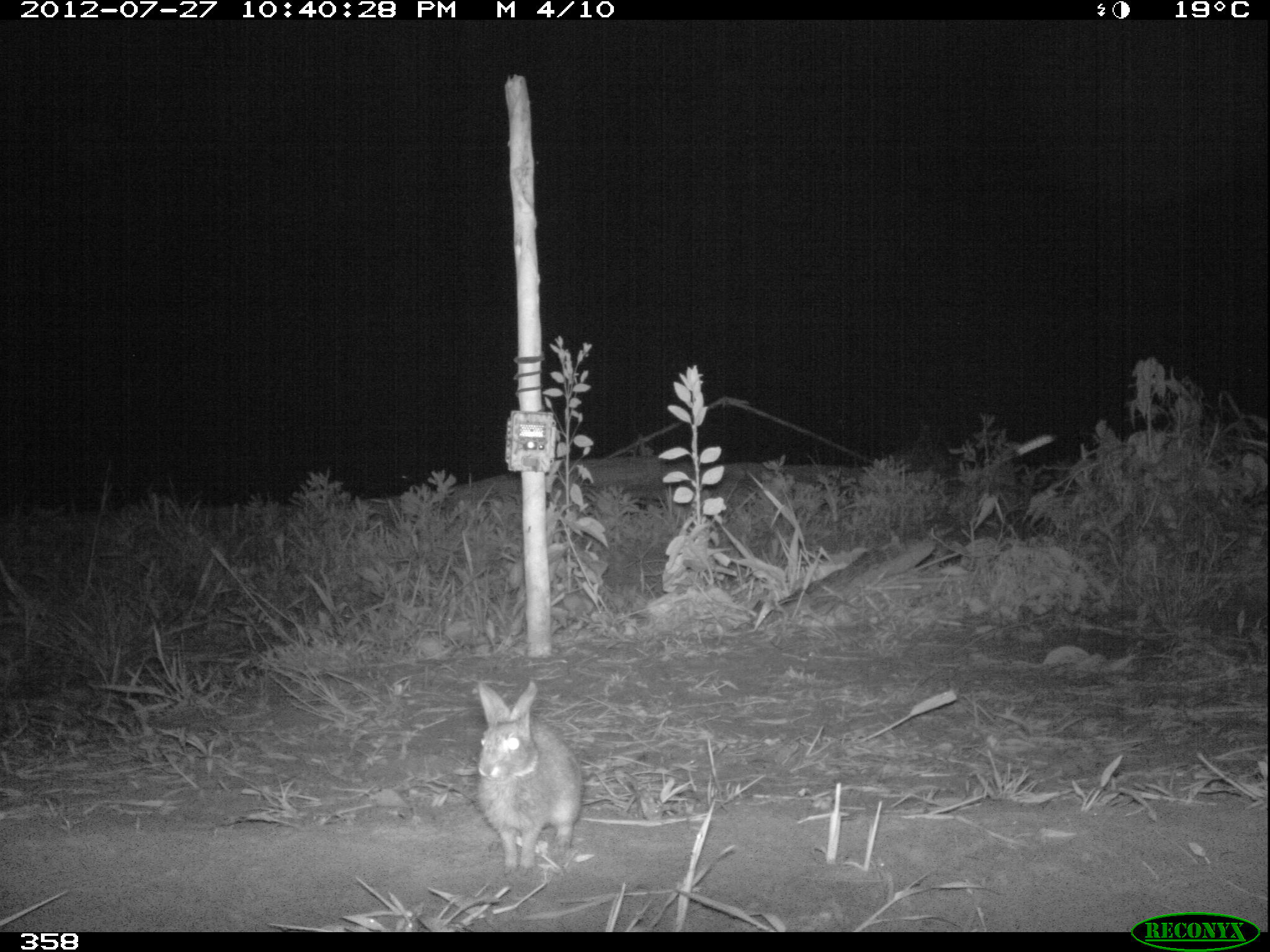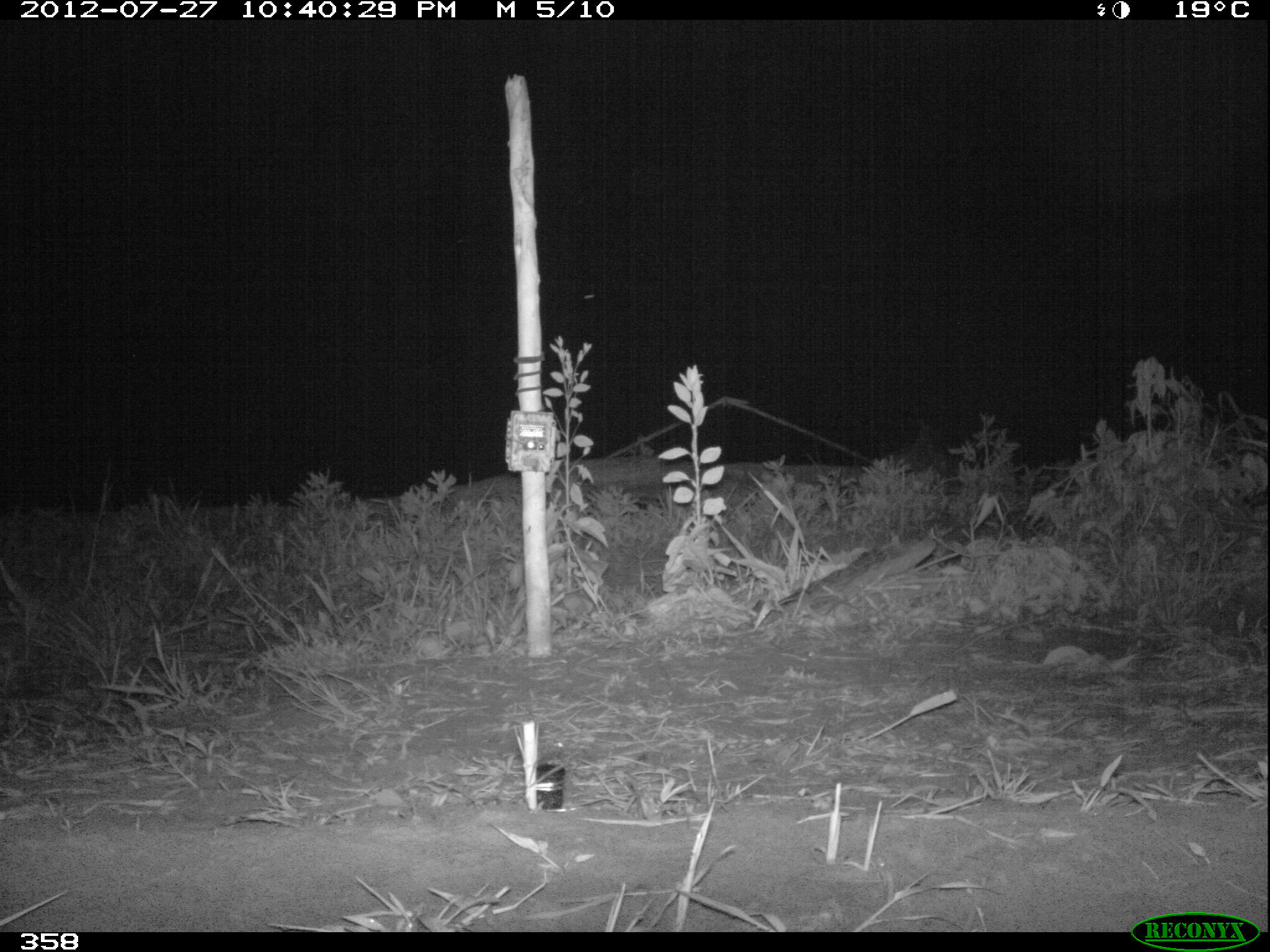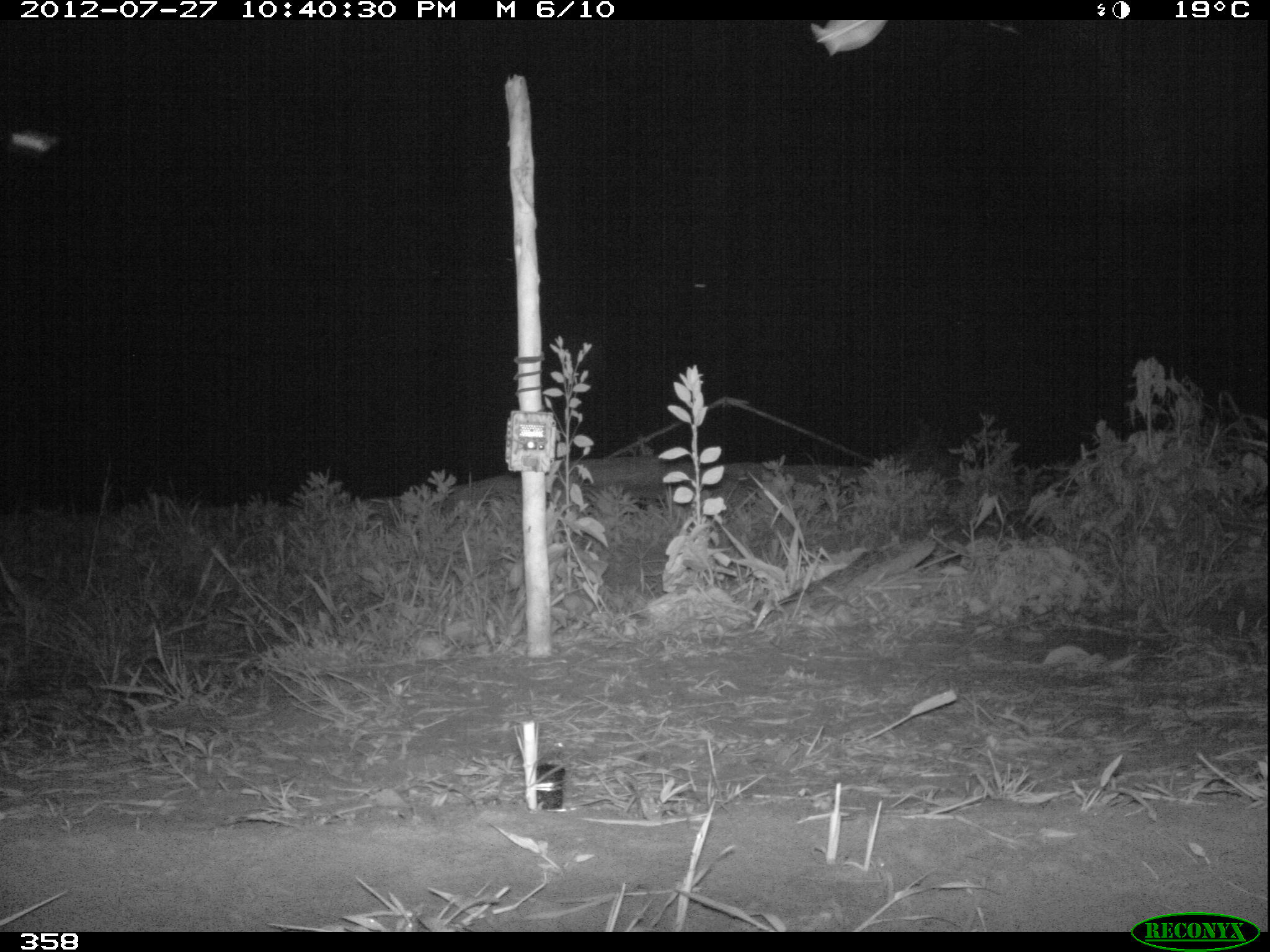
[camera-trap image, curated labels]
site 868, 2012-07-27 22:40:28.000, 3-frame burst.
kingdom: Animalia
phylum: Chordata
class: Mammalia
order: Lagomorpha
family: Leporidae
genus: Sylvilagus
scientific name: Sylvilagus brasiliensis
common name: tapeti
Sylvilagus brasiliensis (tapeti).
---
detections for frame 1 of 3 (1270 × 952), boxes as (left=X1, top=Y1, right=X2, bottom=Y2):
sylvilagus brasiliensis: (left=470, top=679, right=578, bottom=875)